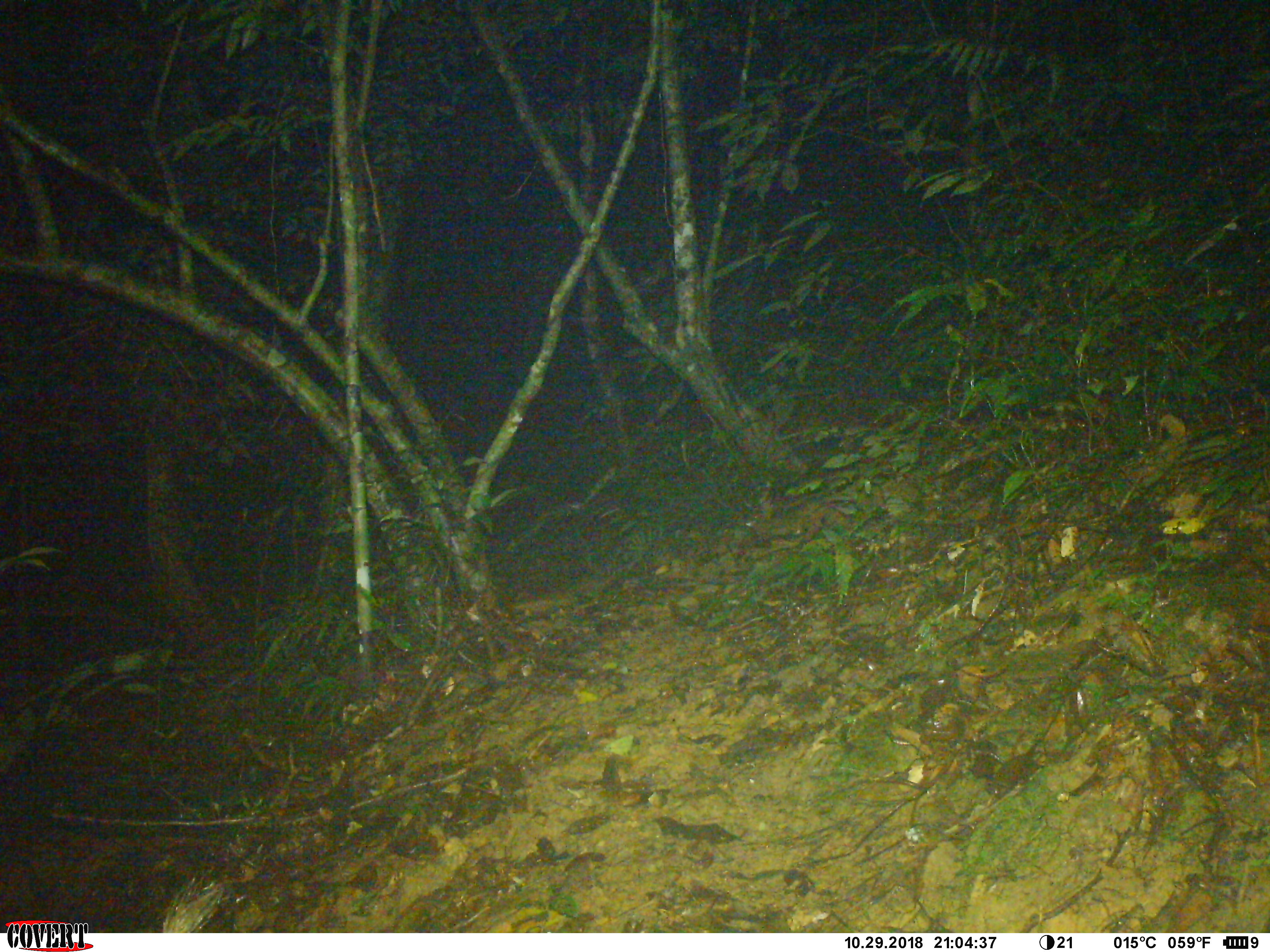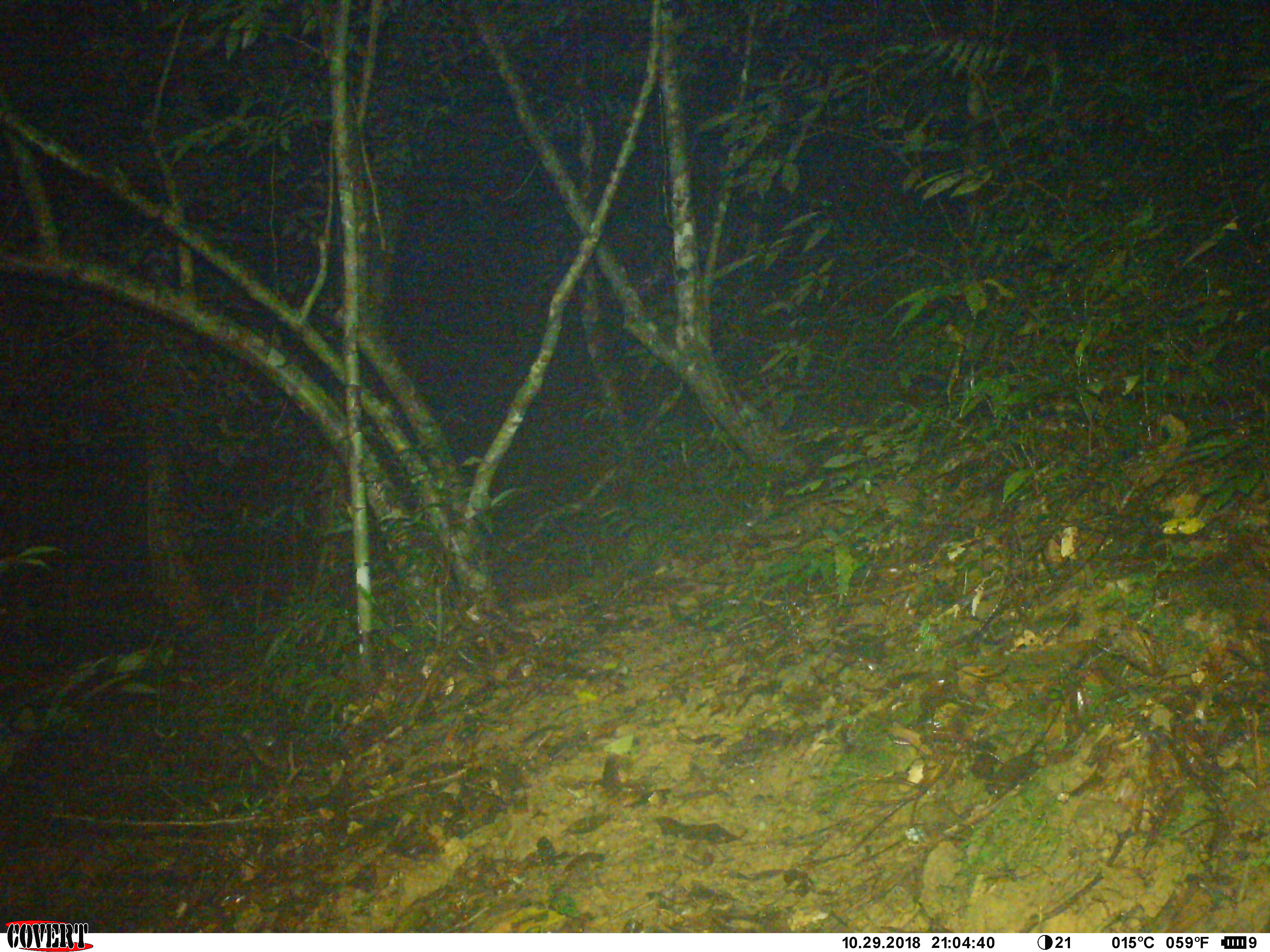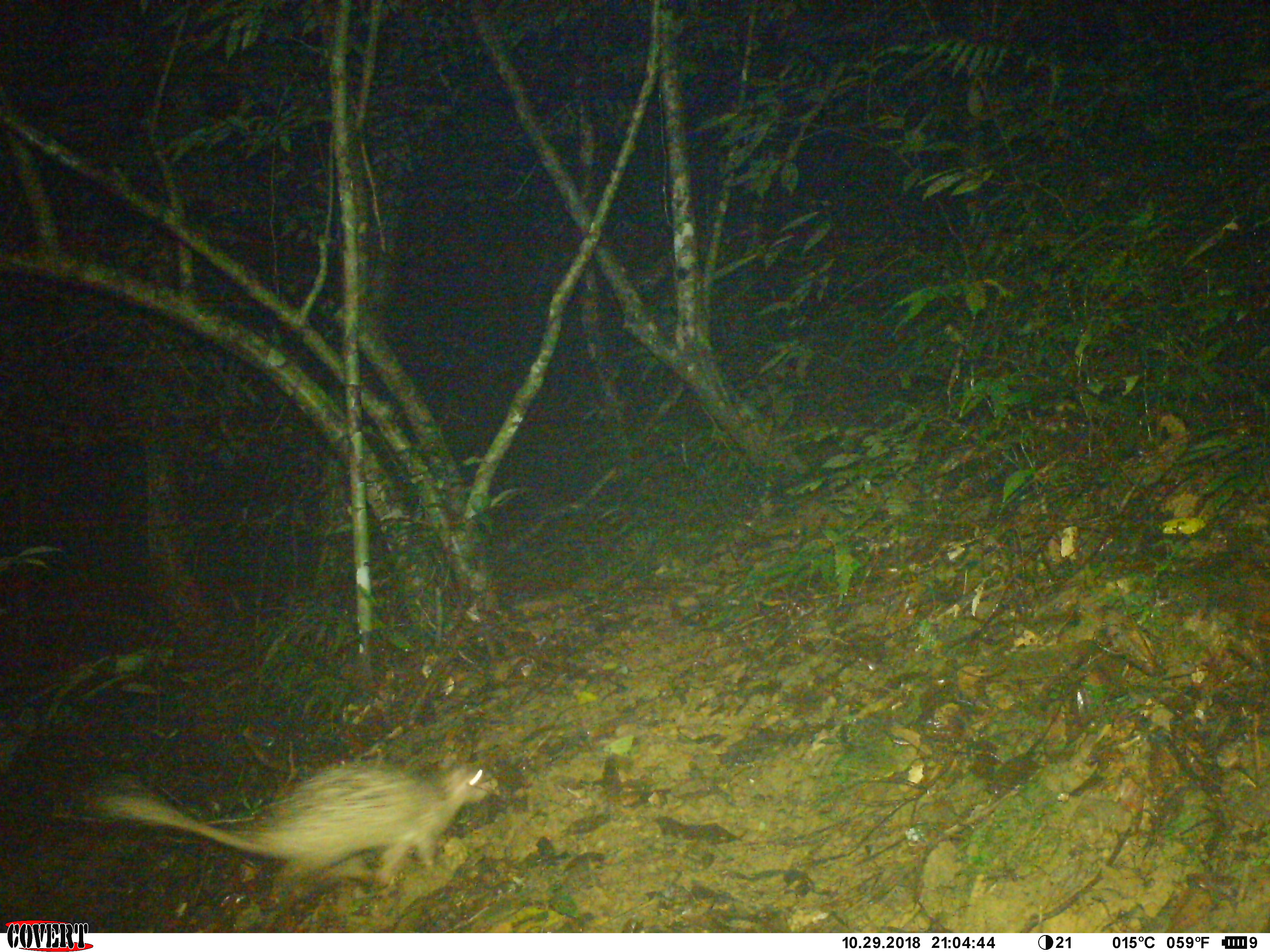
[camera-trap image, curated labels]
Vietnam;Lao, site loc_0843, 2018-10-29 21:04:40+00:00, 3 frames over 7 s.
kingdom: Animalia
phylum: Chordata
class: Mammalia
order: Rodentia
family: Hystricidae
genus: Atherurus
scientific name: Atherurus macrourus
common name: asiatic brush-tailed porcupine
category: asiatic brush tailed porcupine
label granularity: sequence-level